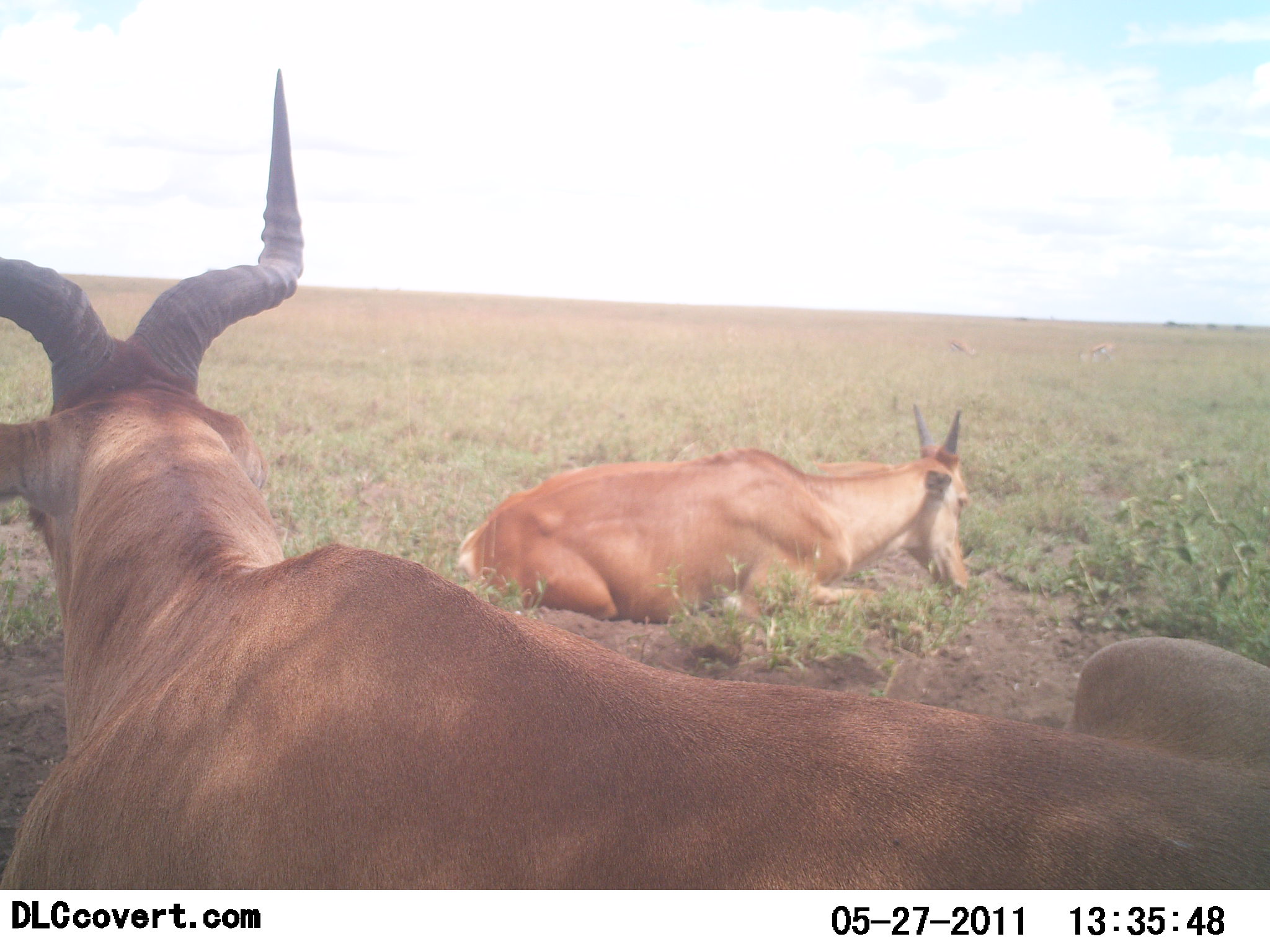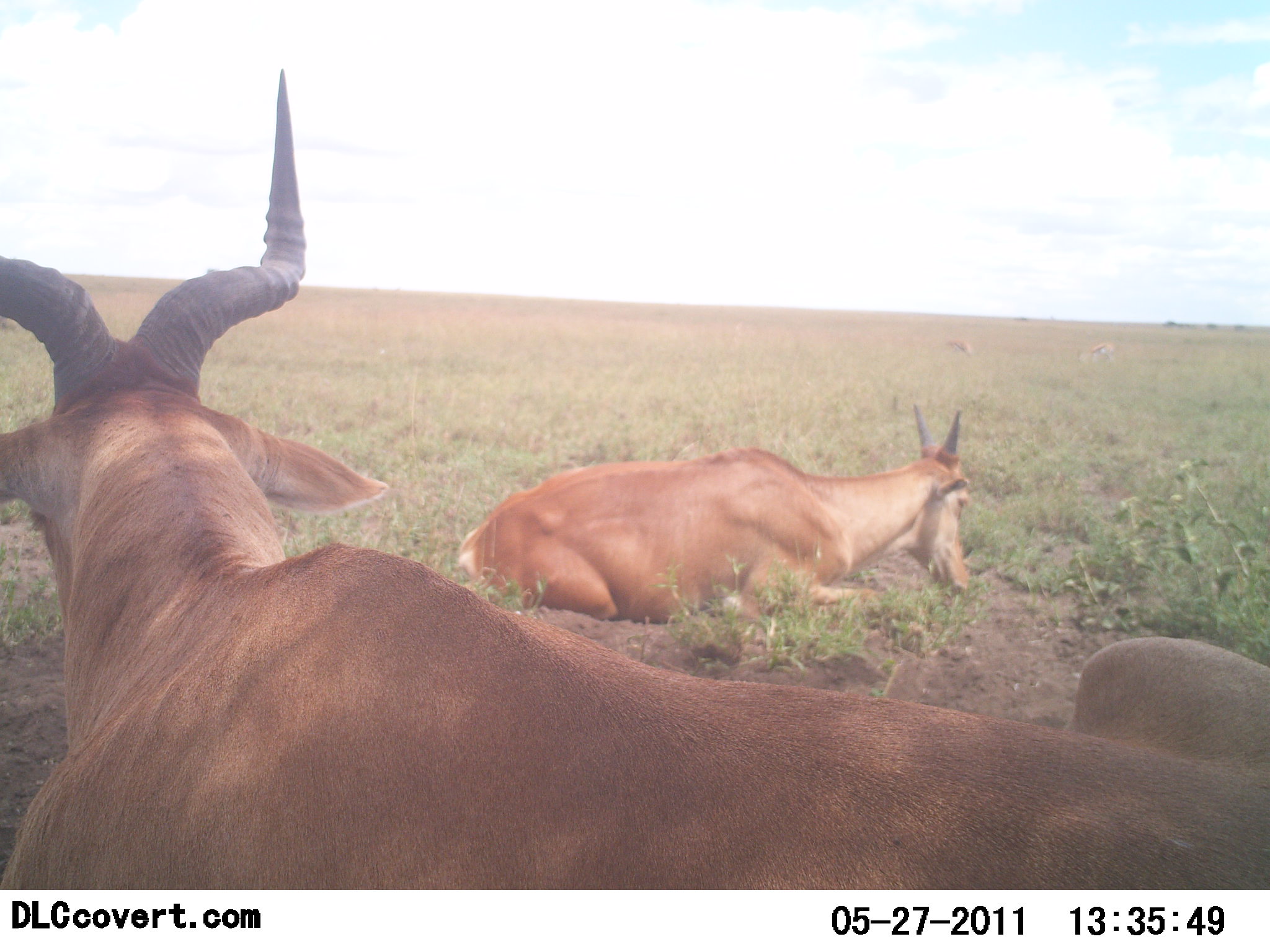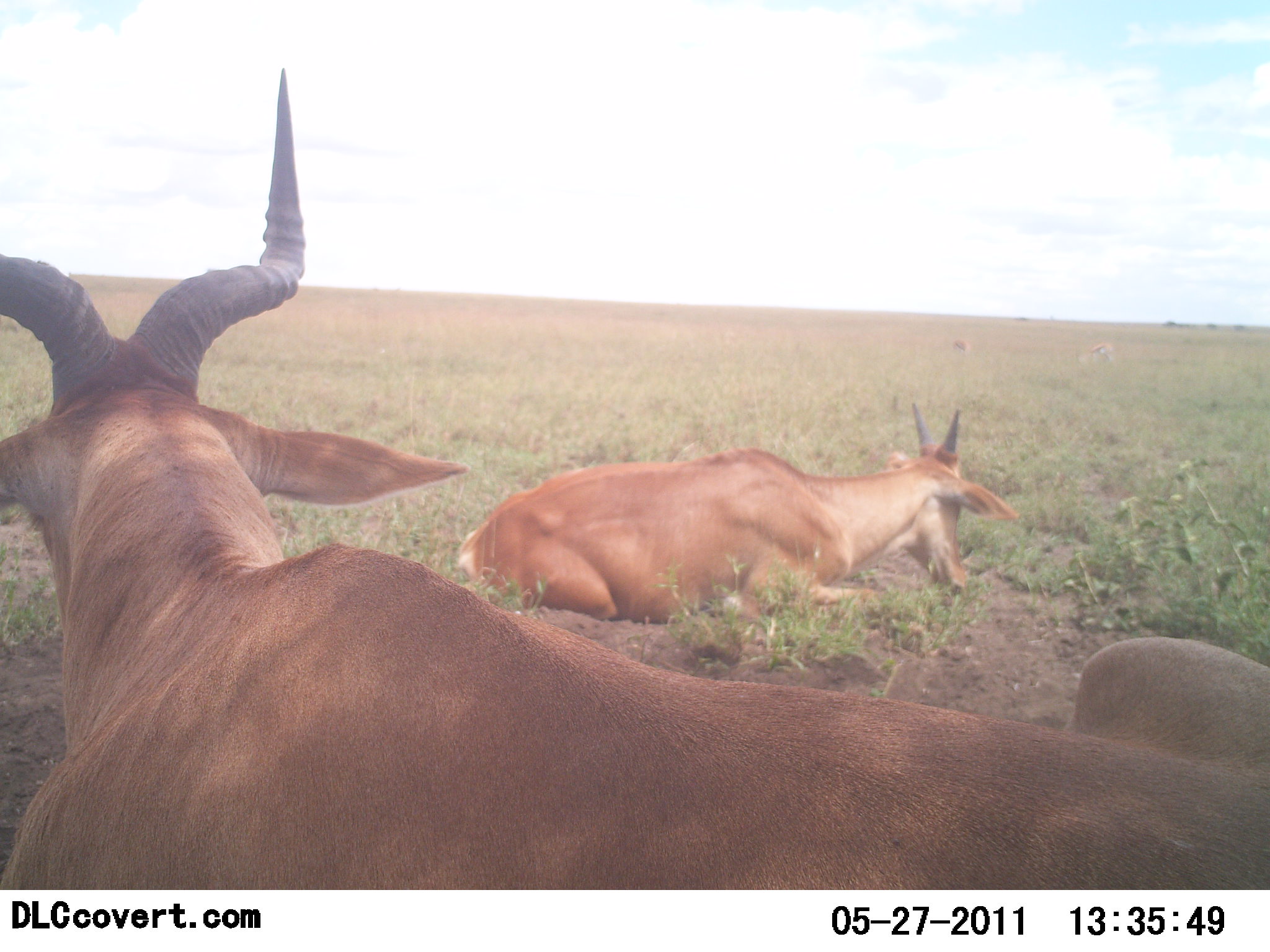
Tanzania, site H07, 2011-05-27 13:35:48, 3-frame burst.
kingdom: Animalia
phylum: Chordata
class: Mammalia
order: Artiodactyla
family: Bovidae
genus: Alcelaphus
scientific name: Alcelaphus buselaphus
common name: hartebeest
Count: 2.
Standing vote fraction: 0%.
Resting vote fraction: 100%.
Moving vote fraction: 0%.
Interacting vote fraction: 0%.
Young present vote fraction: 0%.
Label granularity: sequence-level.